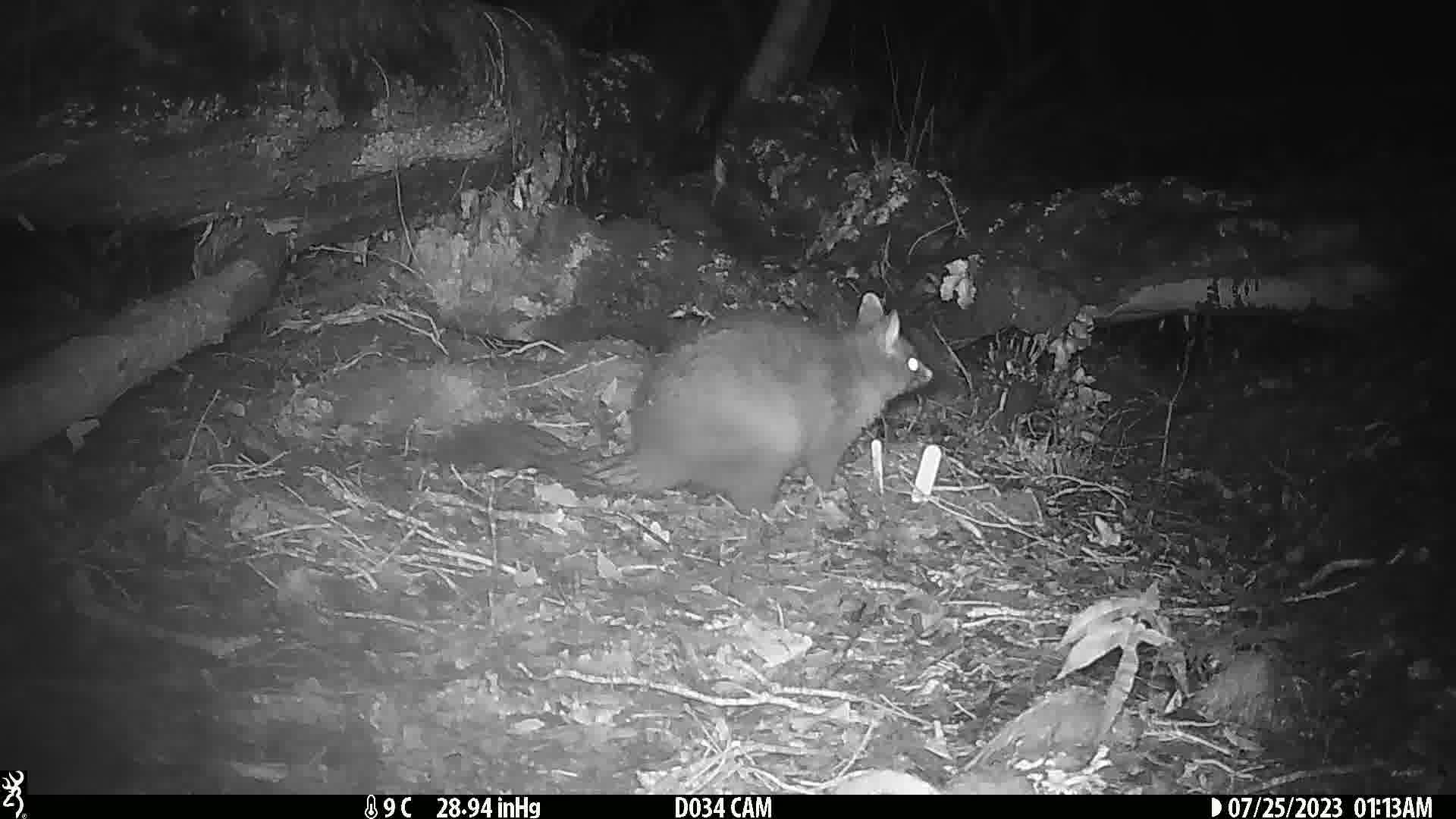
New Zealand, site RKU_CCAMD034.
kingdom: Animalia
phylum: Chordata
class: Mammalia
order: Diprotodontia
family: Phalangeridae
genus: Trichosurus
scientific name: Trichosurus vulpecula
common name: common brushtail possum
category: possum